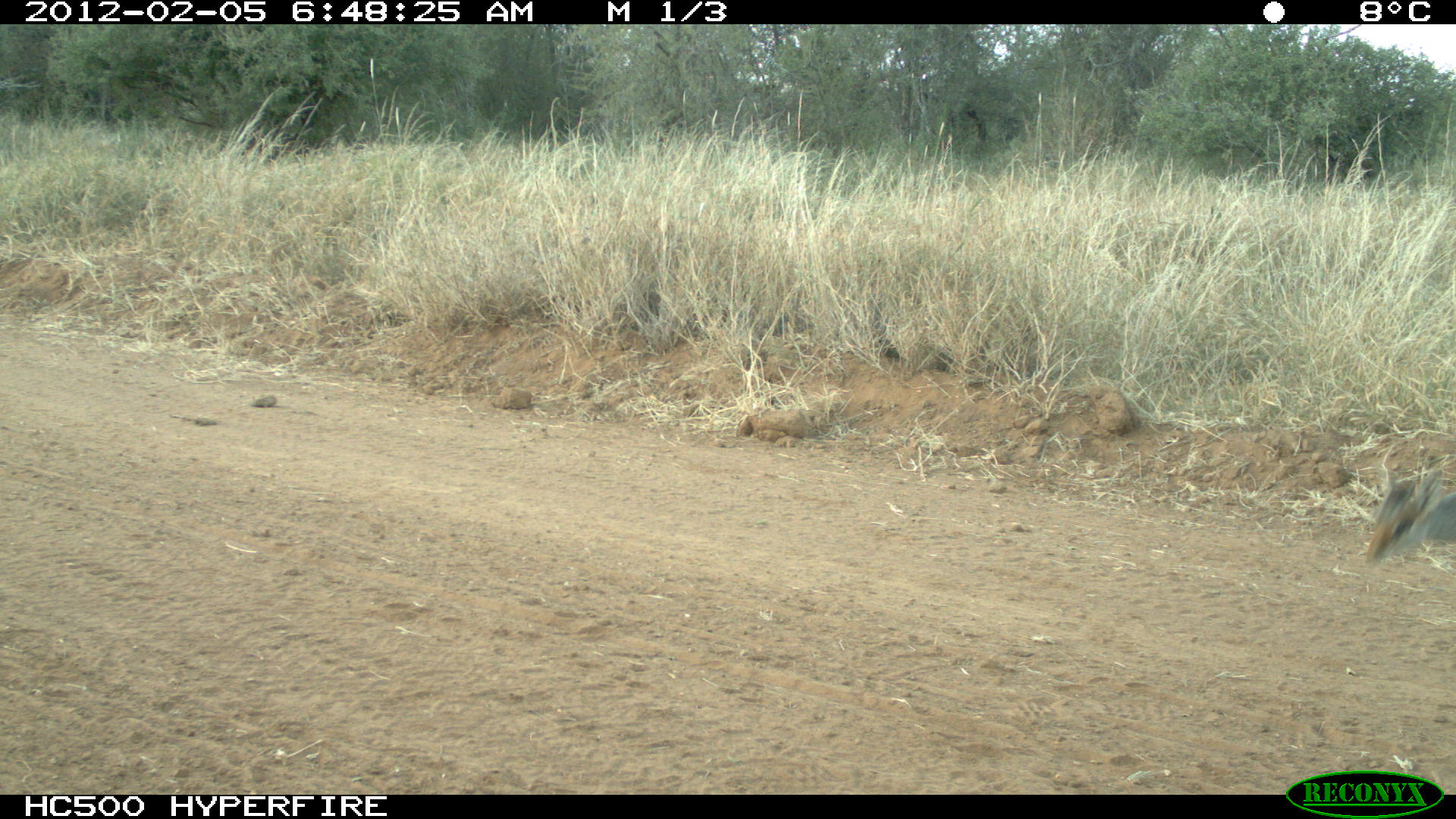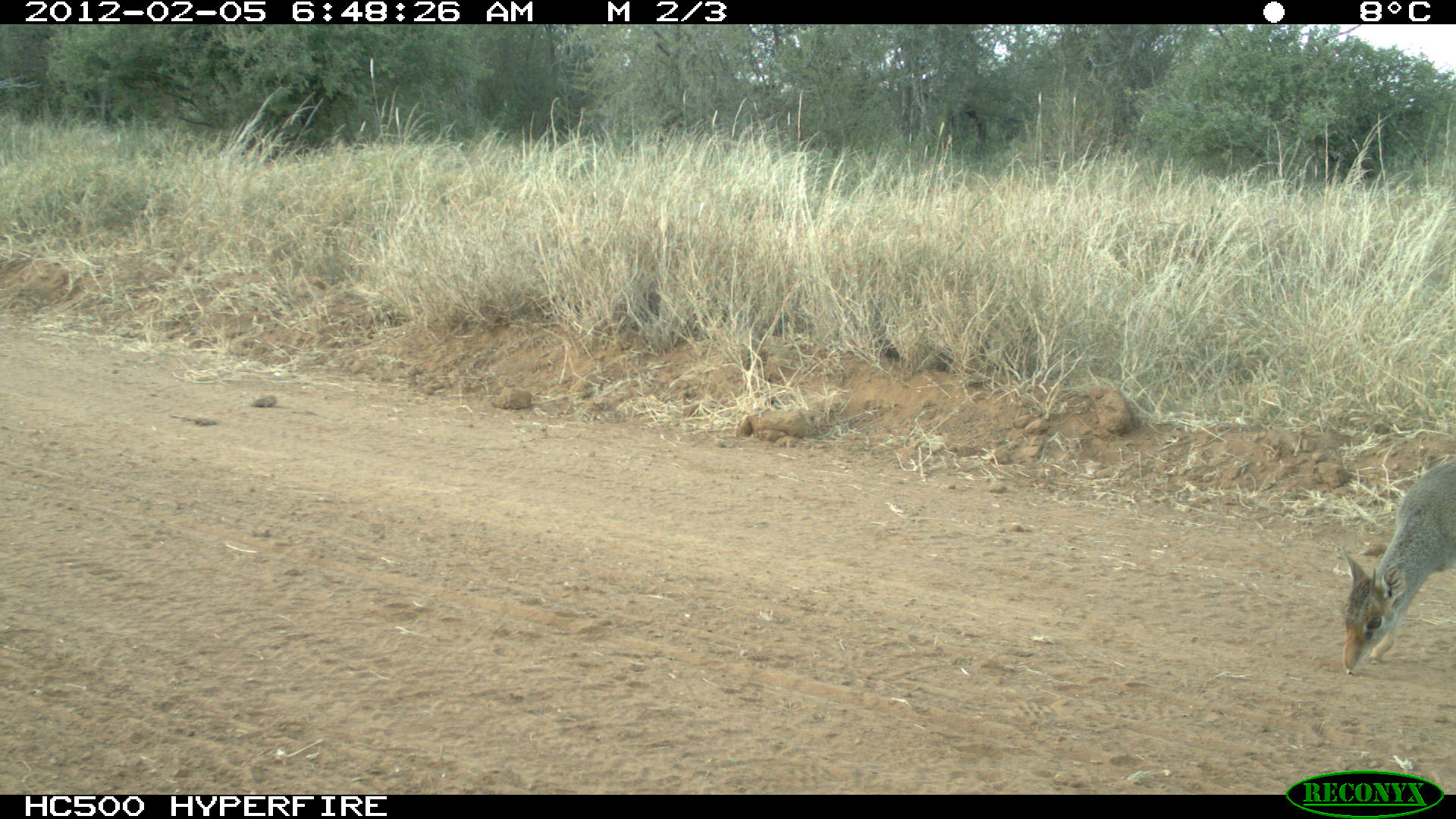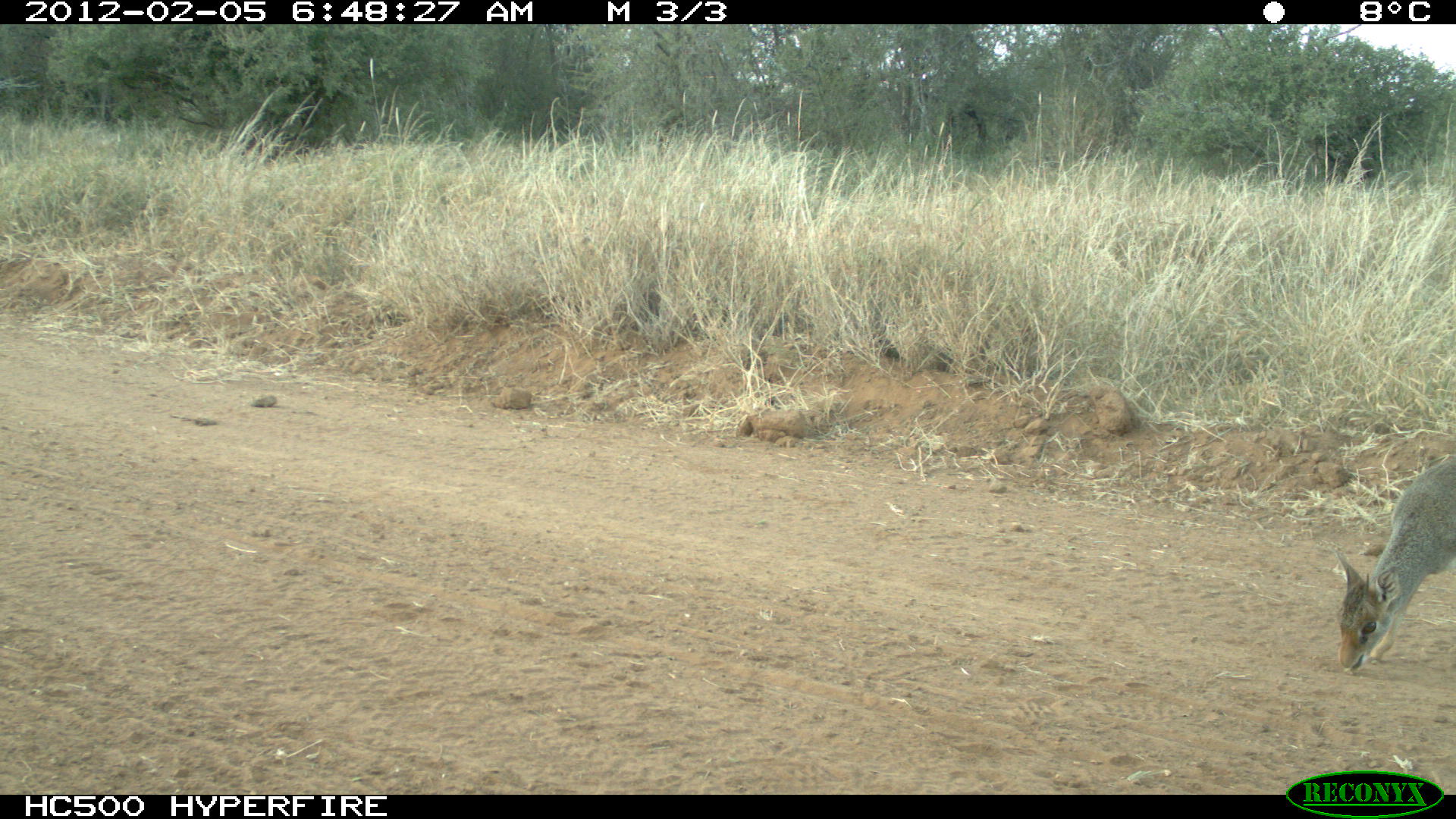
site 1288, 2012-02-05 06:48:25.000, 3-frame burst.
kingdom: Animalia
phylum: Chordata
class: Mammalia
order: Artiodactyla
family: Bovidae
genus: Madoqua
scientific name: Madoqua guentheri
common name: günther's dik-dik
Madoqua guentheri (günther's dik-dik), count 1.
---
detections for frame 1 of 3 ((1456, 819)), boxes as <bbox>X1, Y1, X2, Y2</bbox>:
madoqua guentheri: <bbox>1363, 467, 1454, 565</bbox>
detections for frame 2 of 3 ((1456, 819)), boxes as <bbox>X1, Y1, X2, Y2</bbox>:
madoqua guentheri: <bbox>1342, 459, 1456, 676</bbox>